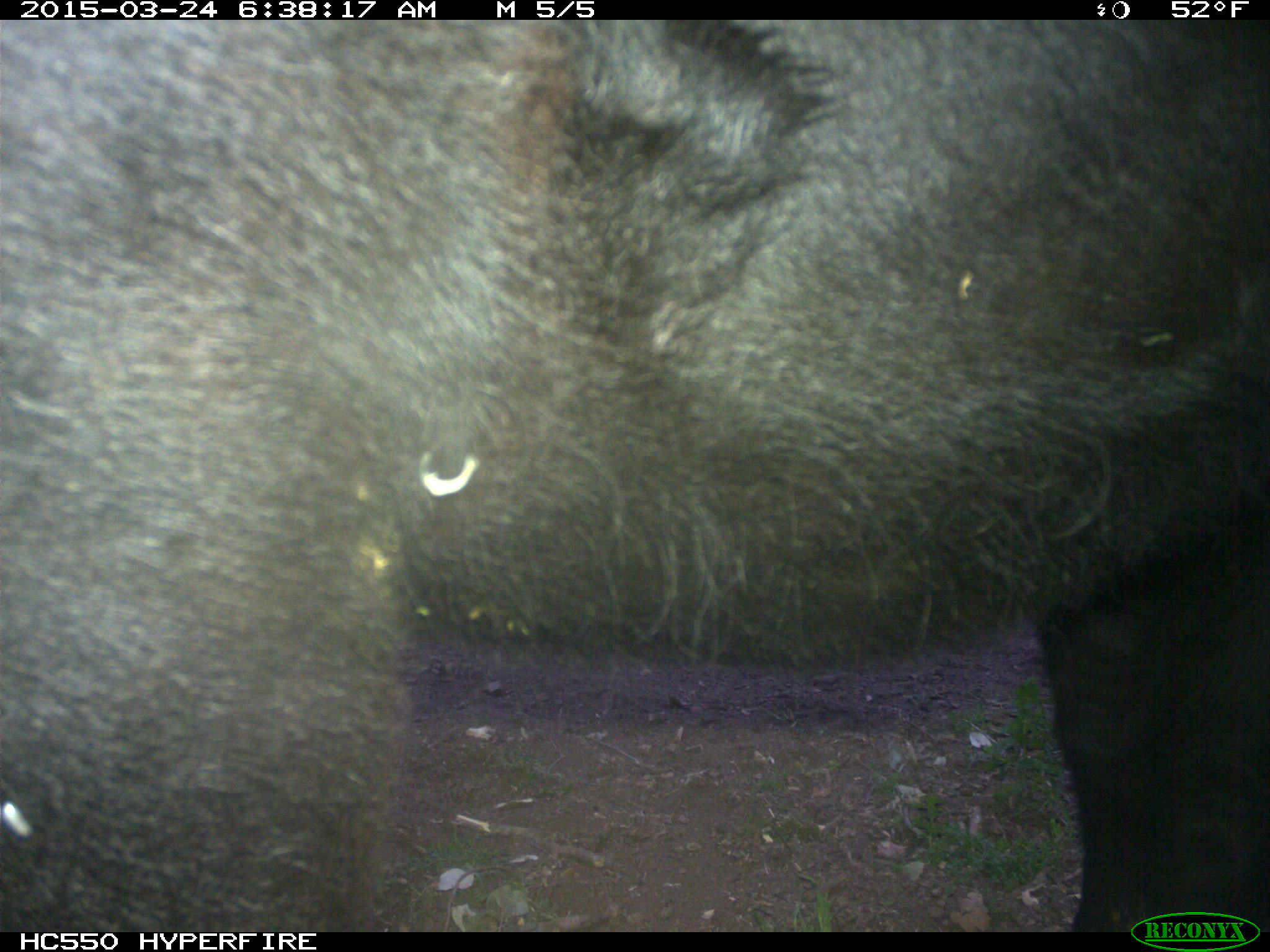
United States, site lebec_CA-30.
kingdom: Animalia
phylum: Chordata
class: Mammalia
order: Artiodactyla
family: Bovidae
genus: Bos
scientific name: Bos taurus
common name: domestic cow